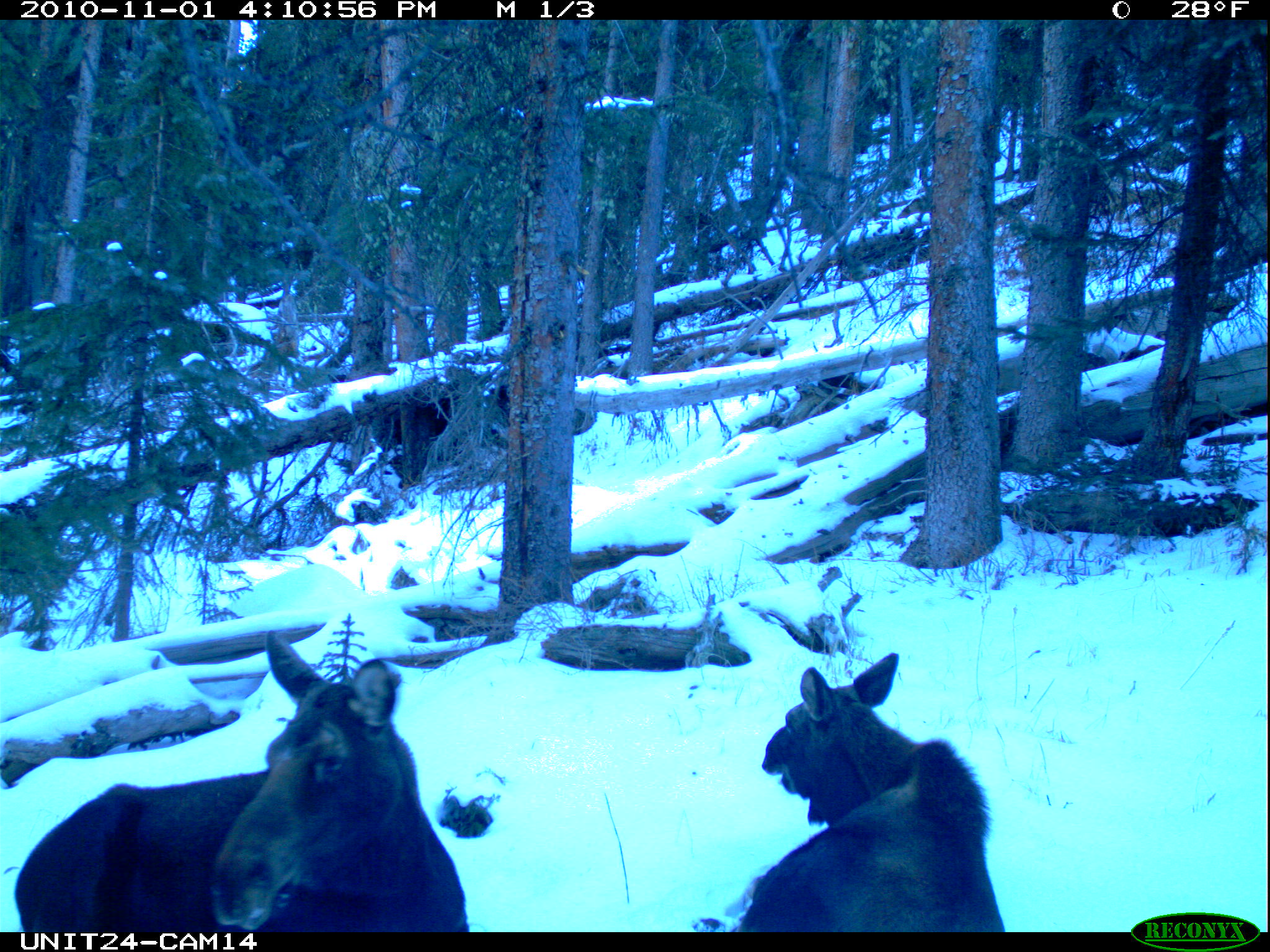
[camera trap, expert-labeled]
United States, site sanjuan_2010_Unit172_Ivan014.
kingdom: Animalia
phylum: Chordata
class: Mammalia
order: Artiodactyla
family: Cervidae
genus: Alces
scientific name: Alces alces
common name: moose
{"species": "Alces alces (moose)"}